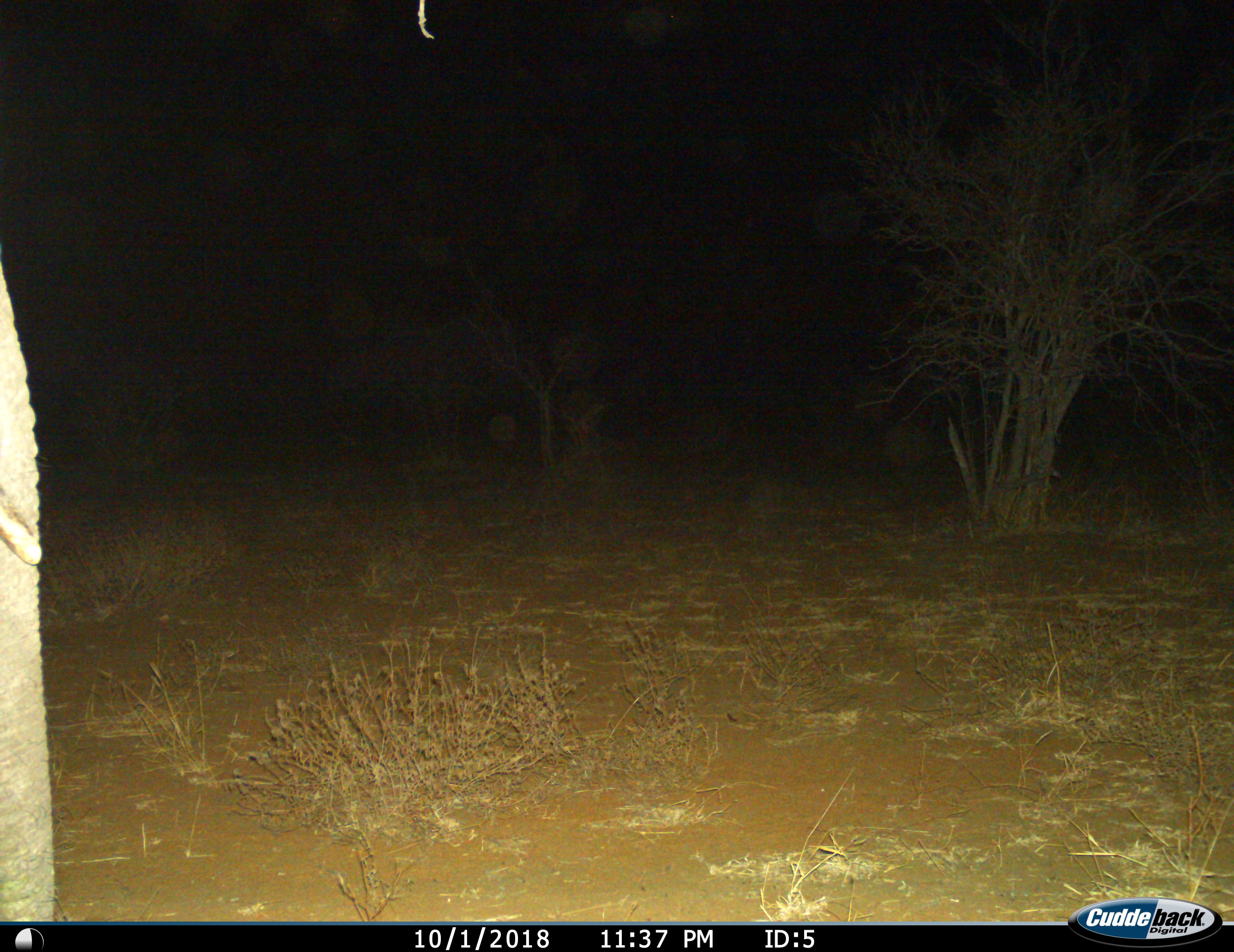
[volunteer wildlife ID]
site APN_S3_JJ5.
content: unidentified animal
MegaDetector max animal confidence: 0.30